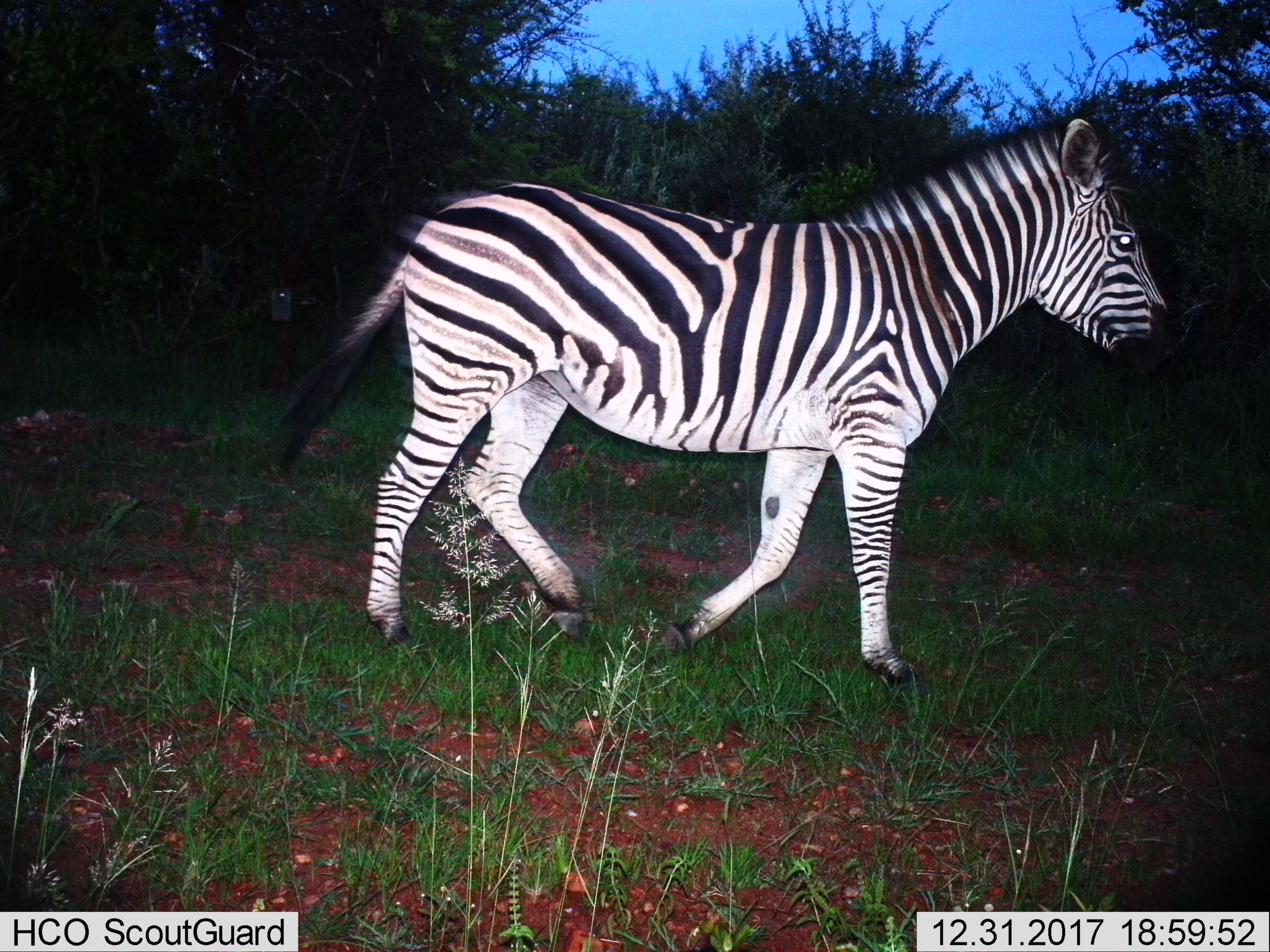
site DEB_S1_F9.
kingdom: Animalia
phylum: Chordata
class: Mammalia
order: Perissodactyla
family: Equidae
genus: Equus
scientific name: Equus quagga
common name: plains zebra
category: zebraplains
Zebraplains (plains zebra) (Equus quagga), count 1. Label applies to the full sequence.